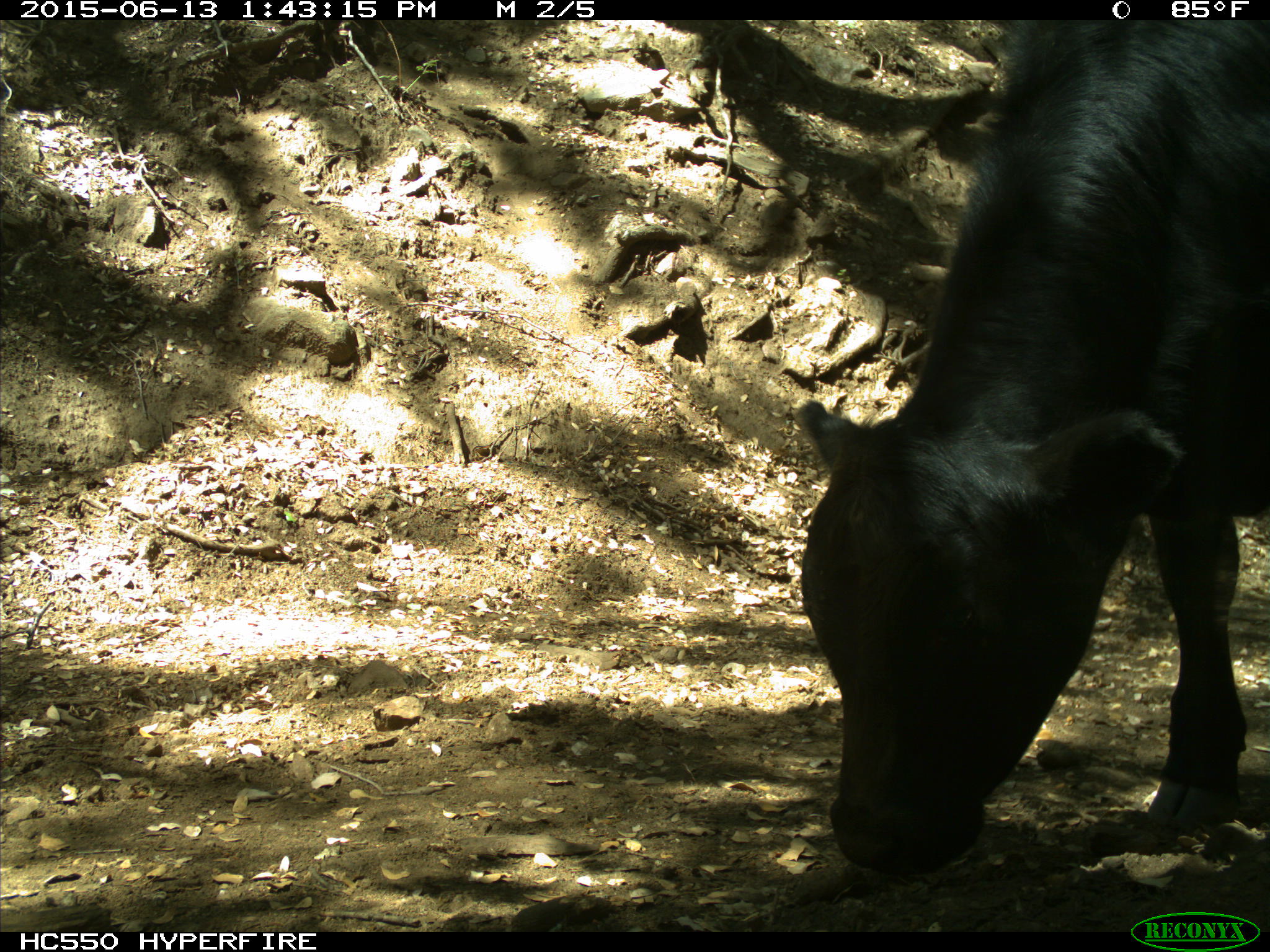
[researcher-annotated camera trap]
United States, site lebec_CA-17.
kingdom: Animalia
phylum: Chordata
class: Mammalia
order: Artiodactyla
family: Bovidae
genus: Bos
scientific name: Bos taurus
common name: domestic cow